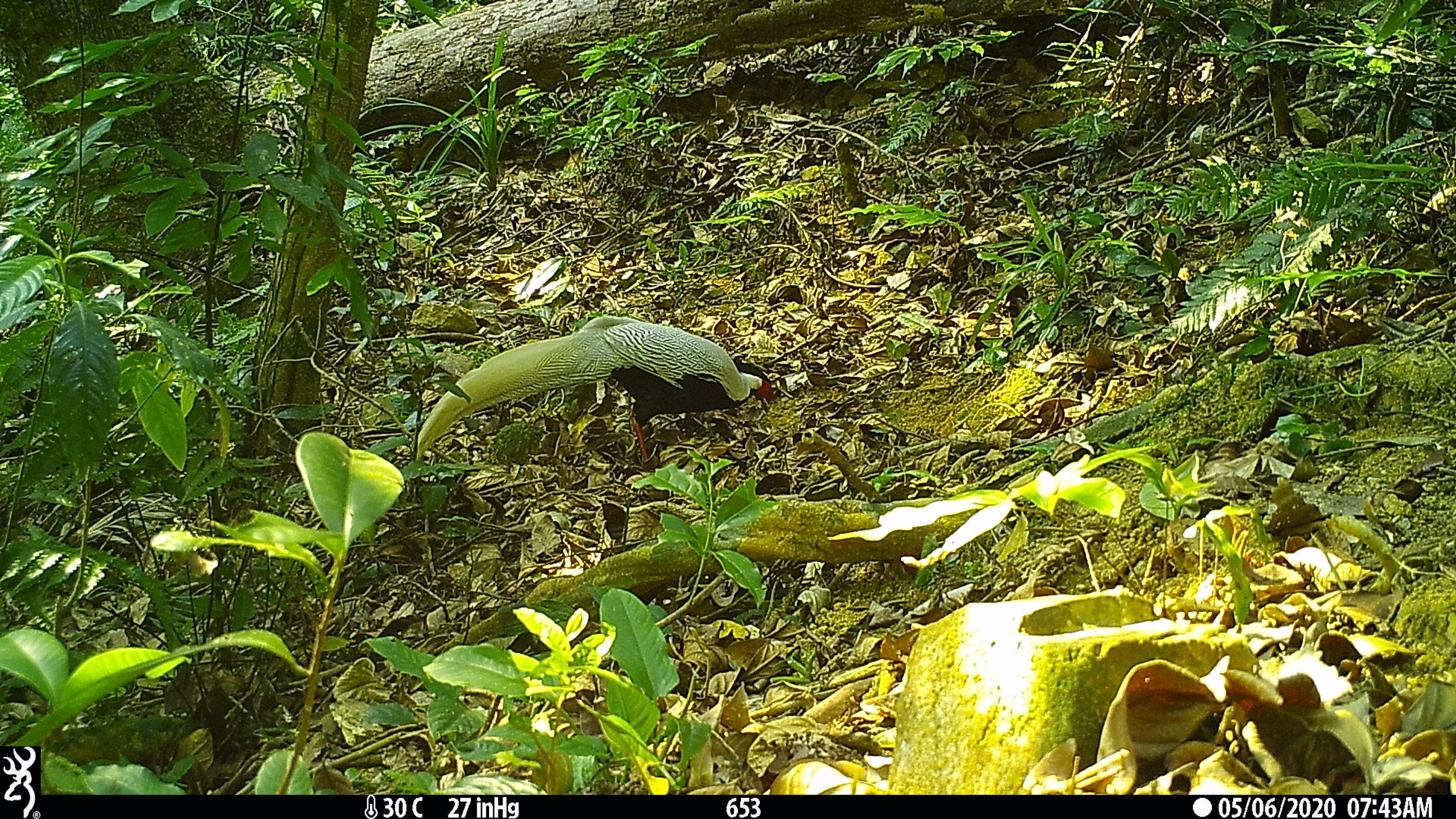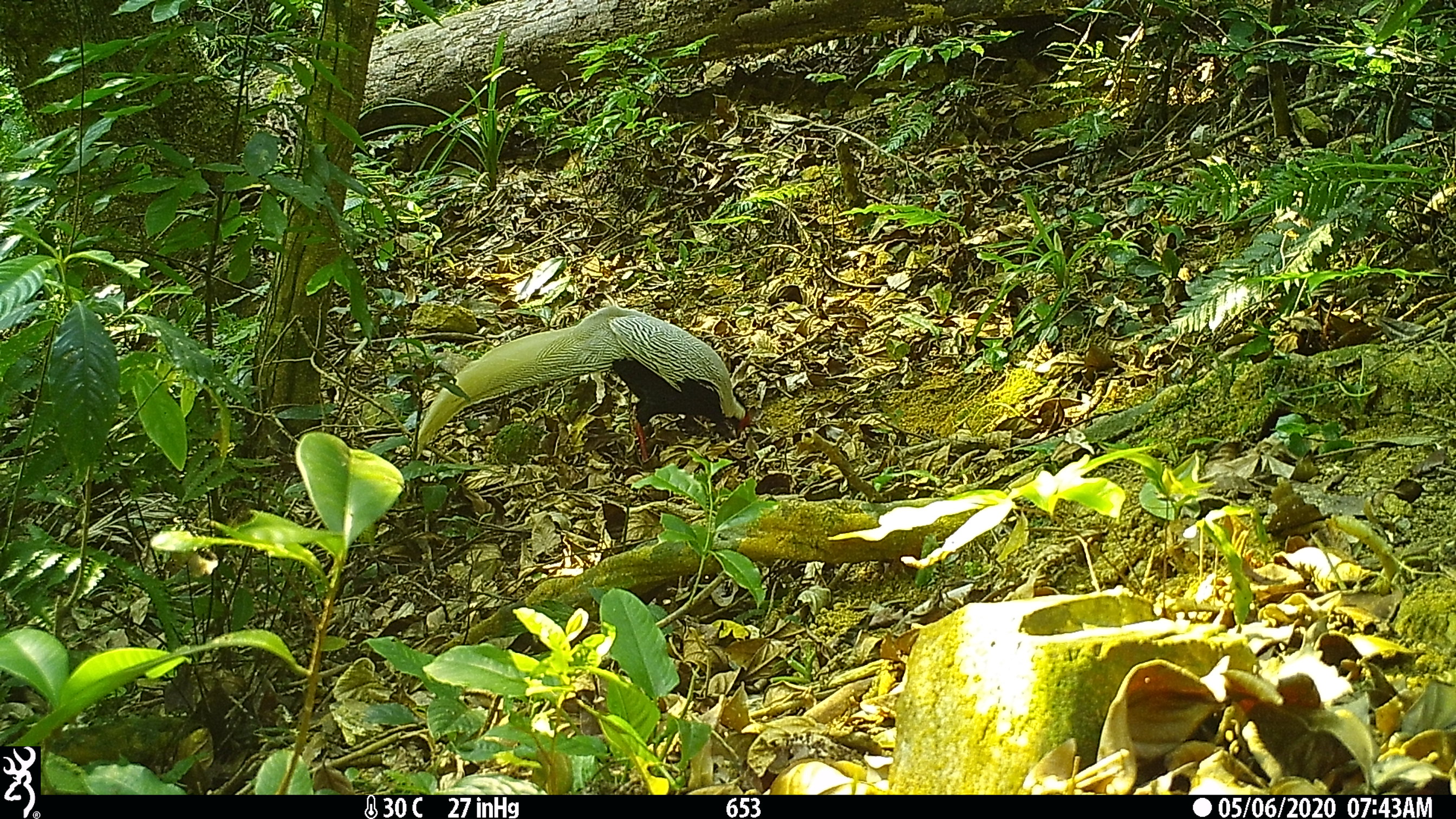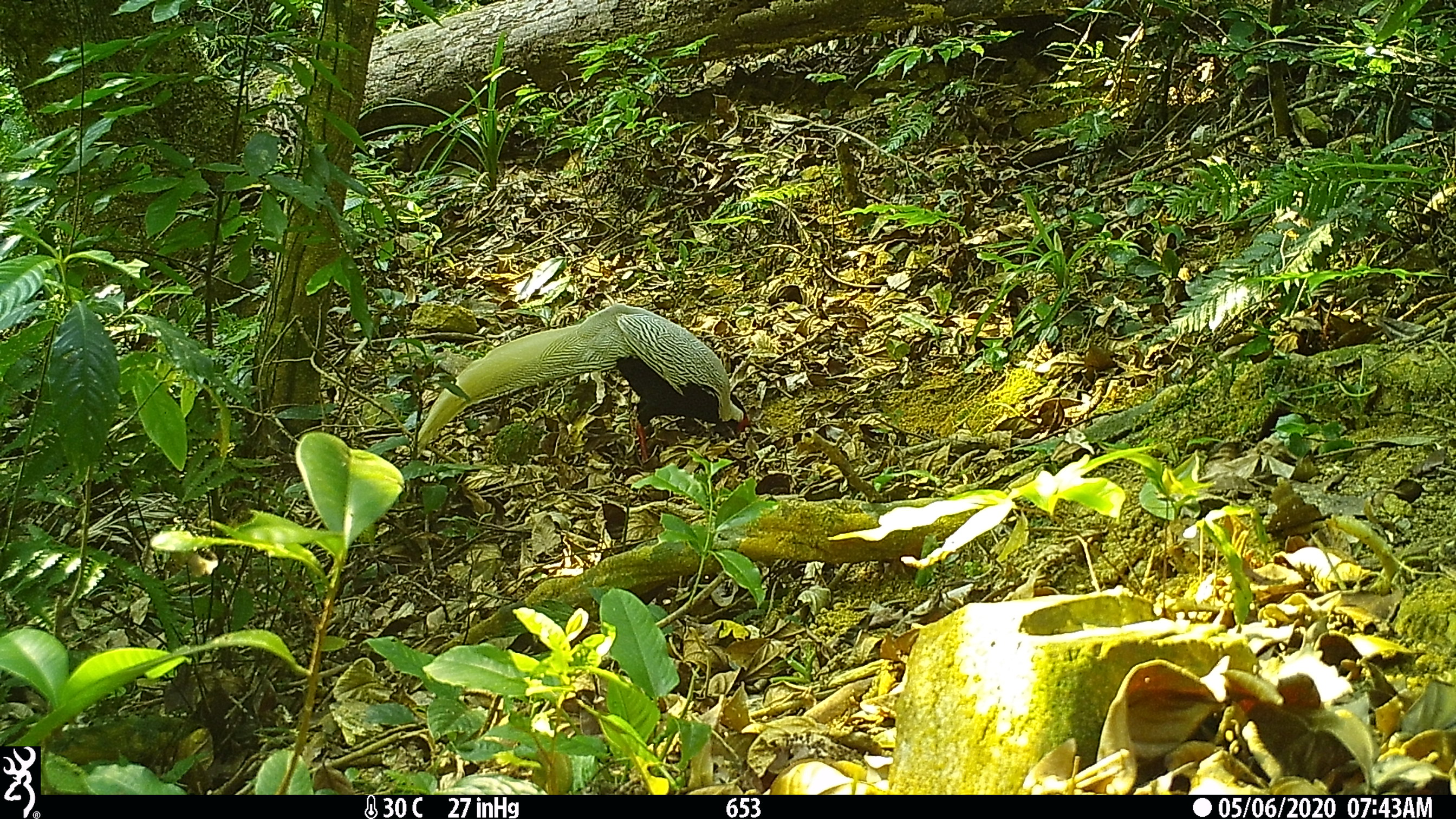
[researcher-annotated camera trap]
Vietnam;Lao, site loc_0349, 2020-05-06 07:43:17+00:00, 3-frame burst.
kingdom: Animalia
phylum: Chordata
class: Aves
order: Galliformes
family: Phasianidae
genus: Lophura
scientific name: Lophura nycthemera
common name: silver pheasant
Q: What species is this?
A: Silver pheasant (Lophura nycthemera).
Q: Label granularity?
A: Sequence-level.